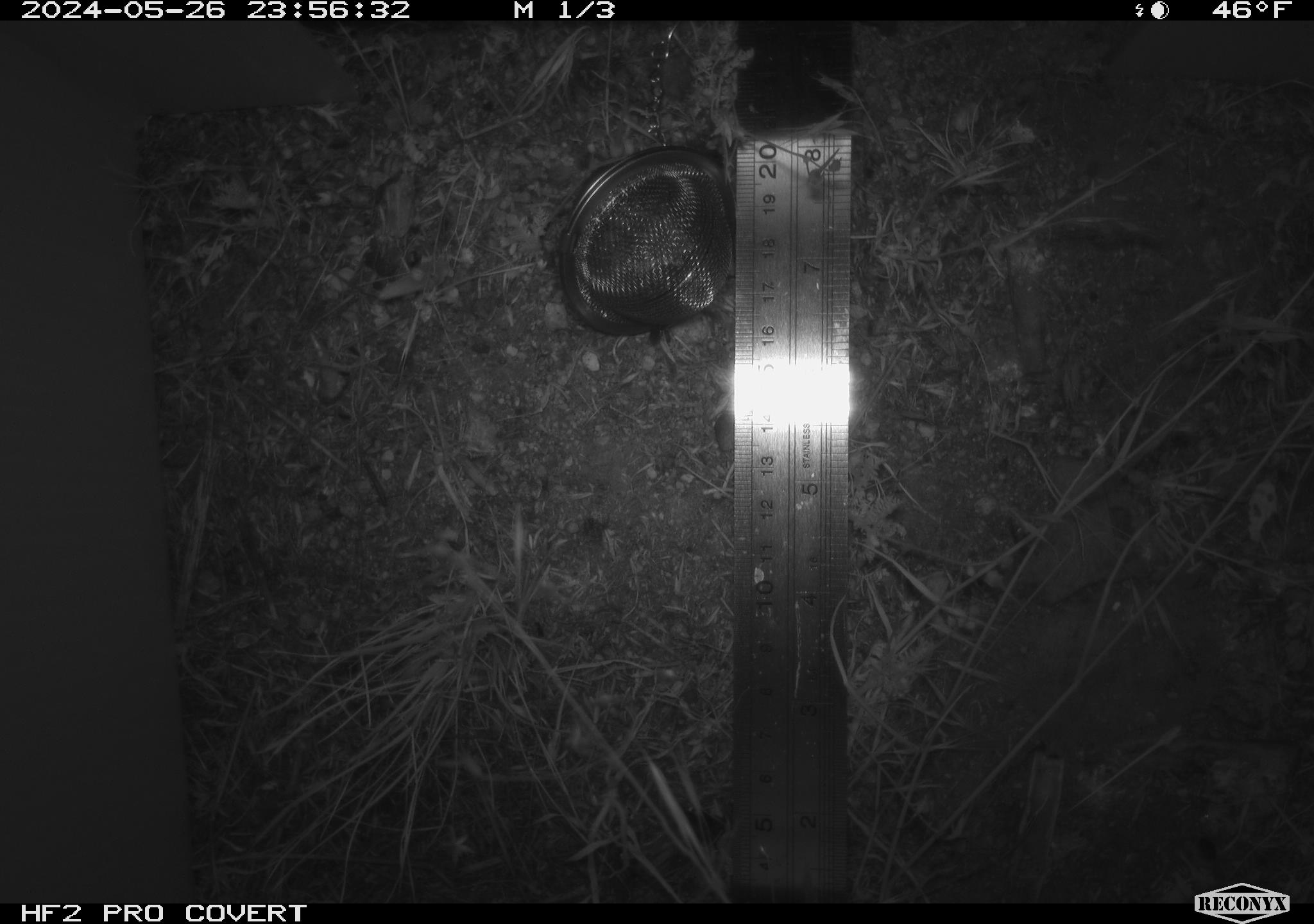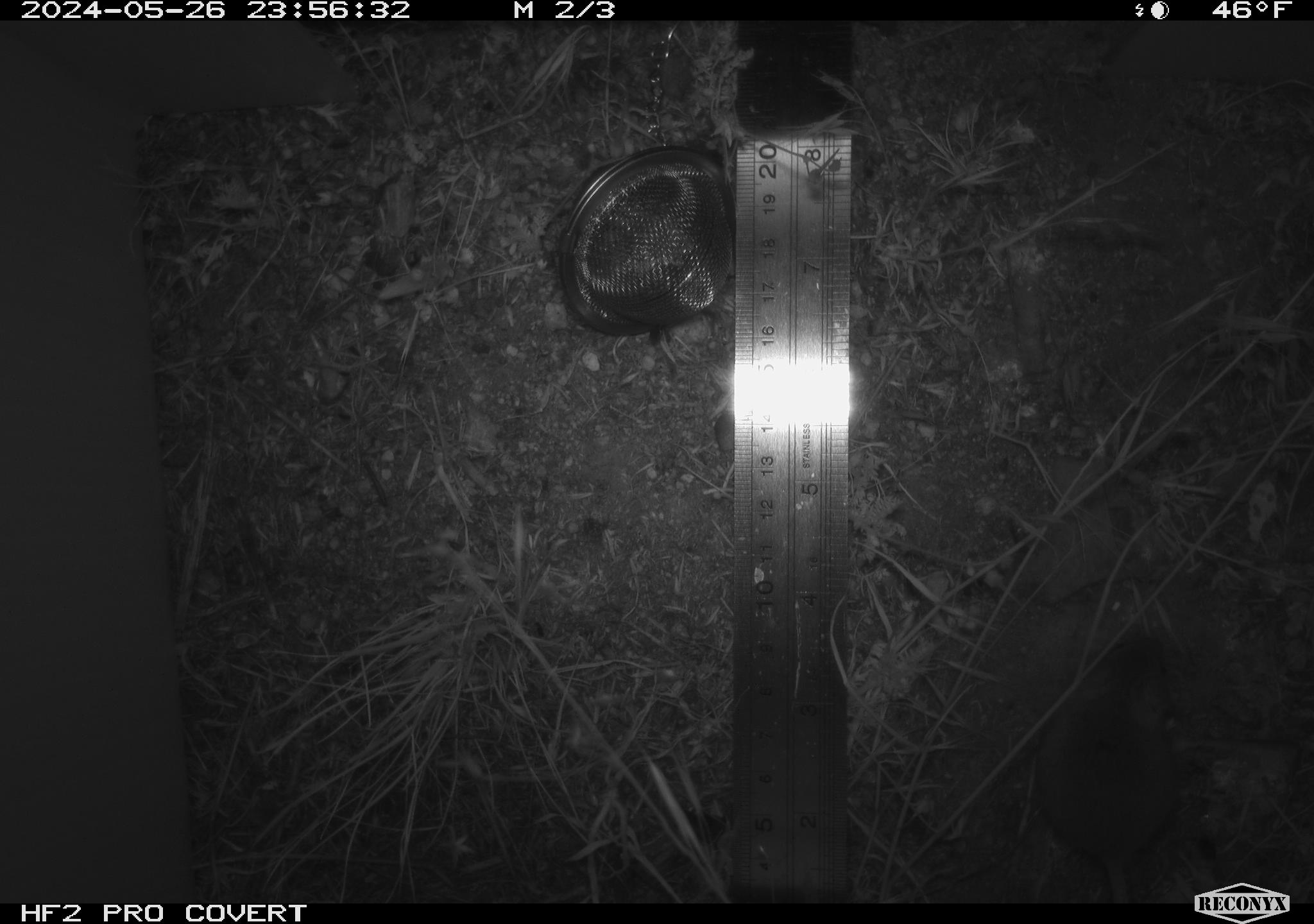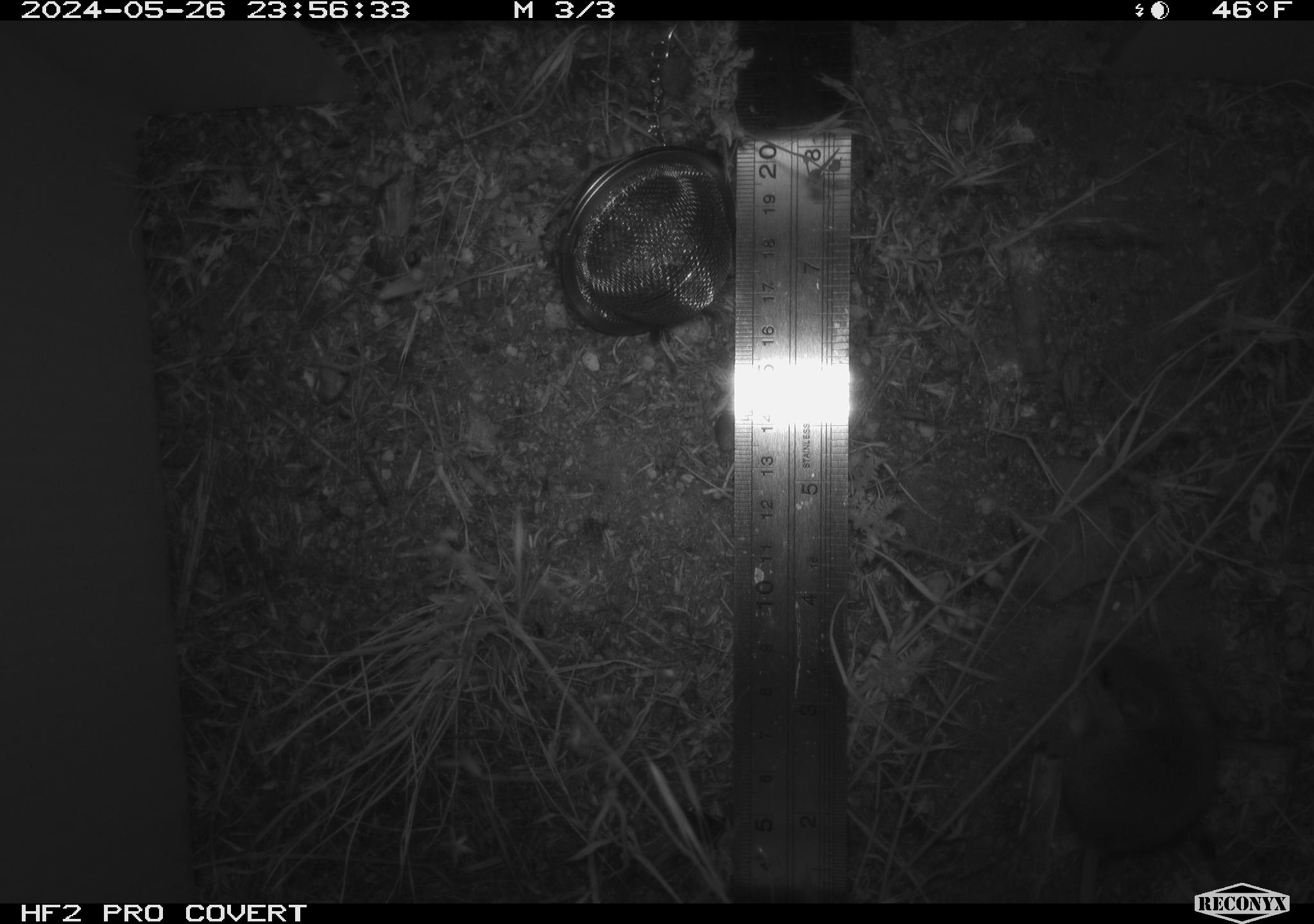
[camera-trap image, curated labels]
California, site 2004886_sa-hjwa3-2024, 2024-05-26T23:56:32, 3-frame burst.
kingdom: Animalia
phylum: Chordata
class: Mammalia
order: Rodentia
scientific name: Rodentia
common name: rodent